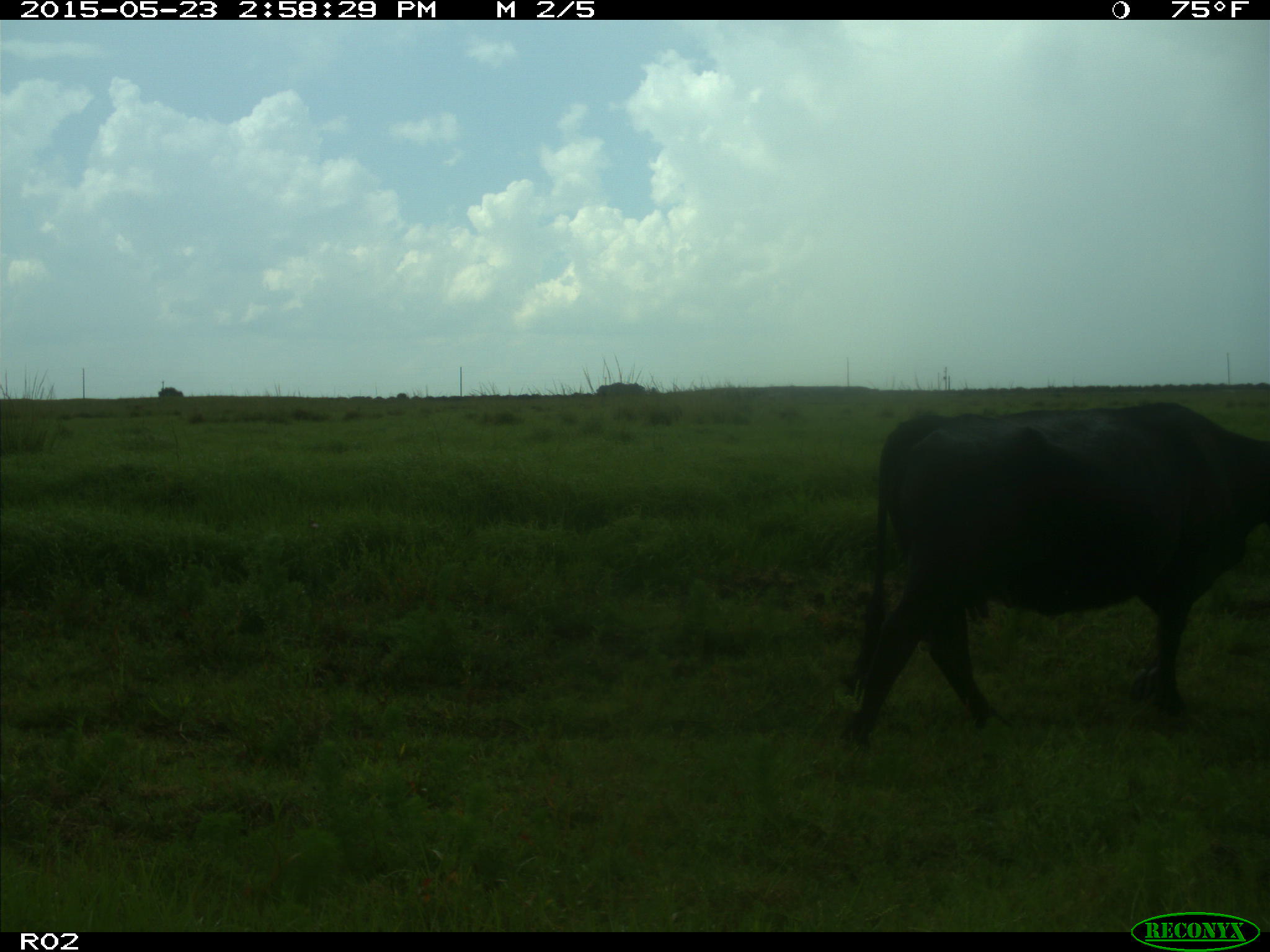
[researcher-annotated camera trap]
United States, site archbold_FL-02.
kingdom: Animalia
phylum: Chordata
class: Mammalia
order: Artiodactyla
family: Bovidae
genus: Bos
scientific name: Bos taurus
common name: domestic cow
Bos taurus (domestic cow).